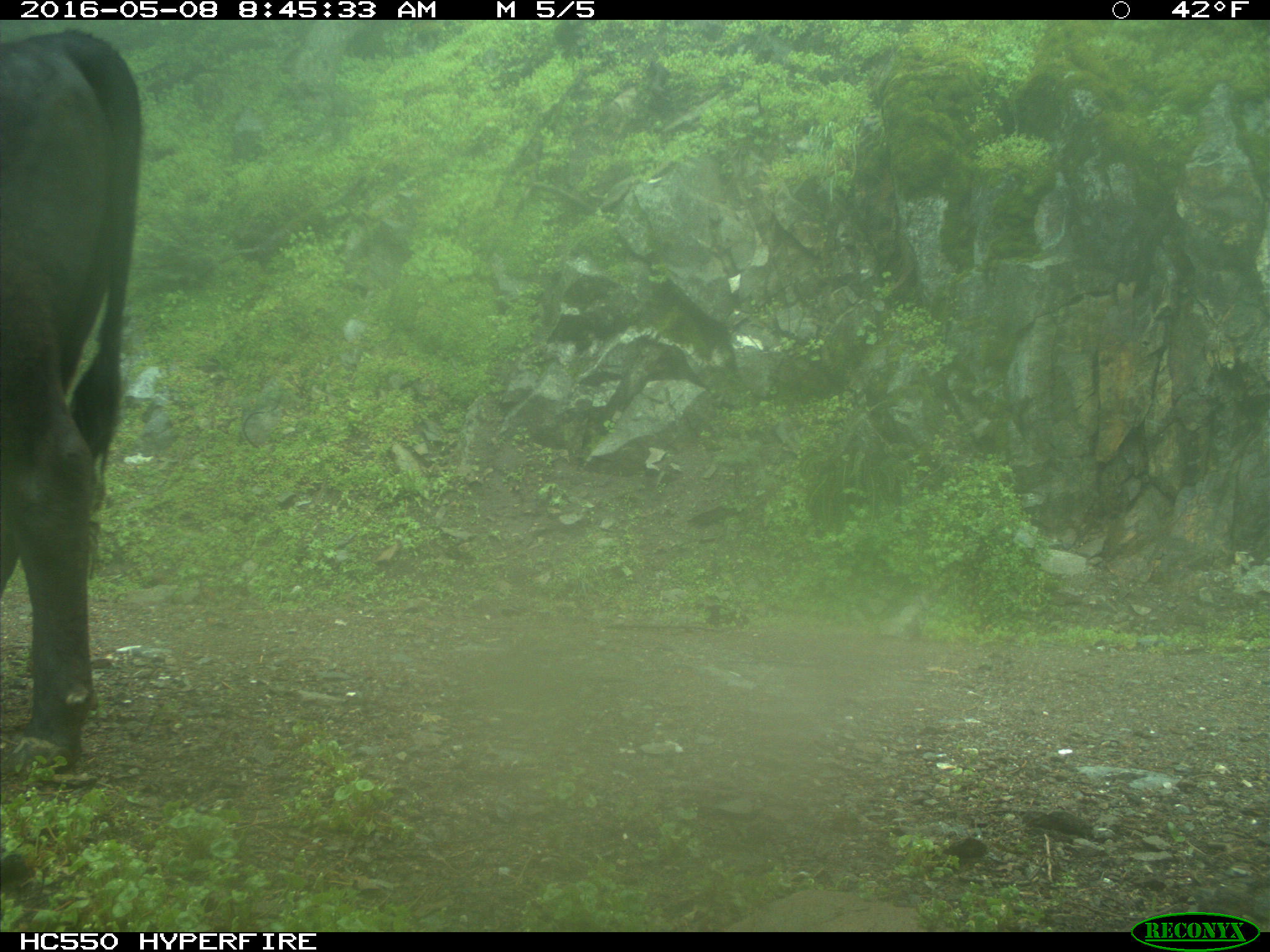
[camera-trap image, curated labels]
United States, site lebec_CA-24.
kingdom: Animalia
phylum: Chordata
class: Mammalia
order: Artiodactyla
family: Bovidae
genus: Bos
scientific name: Bos taurus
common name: domestic cow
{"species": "Bos taurus (domestic cow)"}